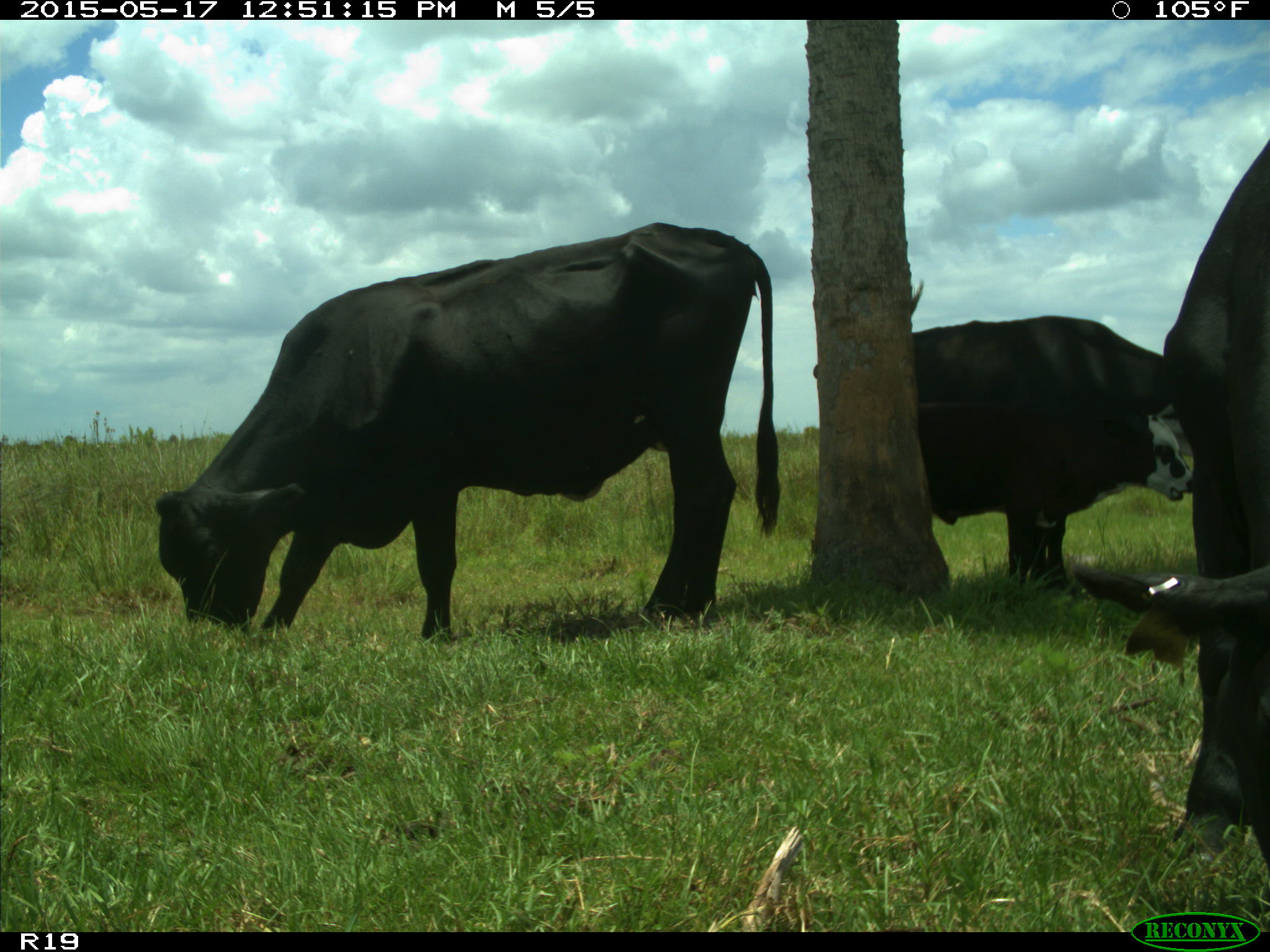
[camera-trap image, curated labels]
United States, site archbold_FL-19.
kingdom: Animalia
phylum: Chordata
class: Mammalia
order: Artiodactyla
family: Bovidae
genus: Bos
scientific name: Bos taurus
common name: domestic cow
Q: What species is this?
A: Bos taurus (domestic cow).